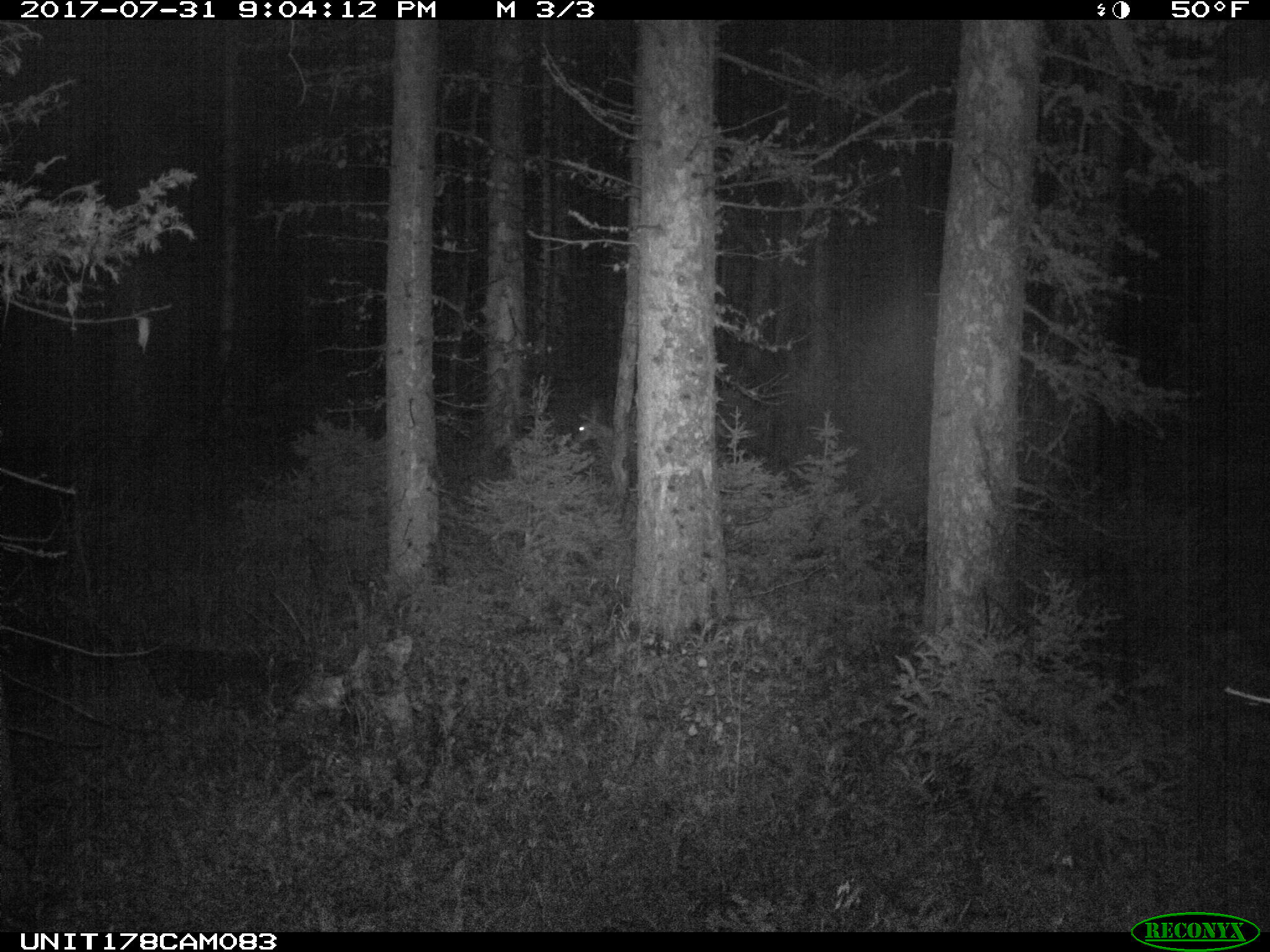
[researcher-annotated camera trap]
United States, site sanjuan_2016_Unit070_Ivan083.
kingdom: Animalia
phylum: Chordata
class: Mammalia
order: Artiodactyla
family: Cervidae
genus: Odocoileus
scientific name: Odocoileus hemionus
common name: mule deer